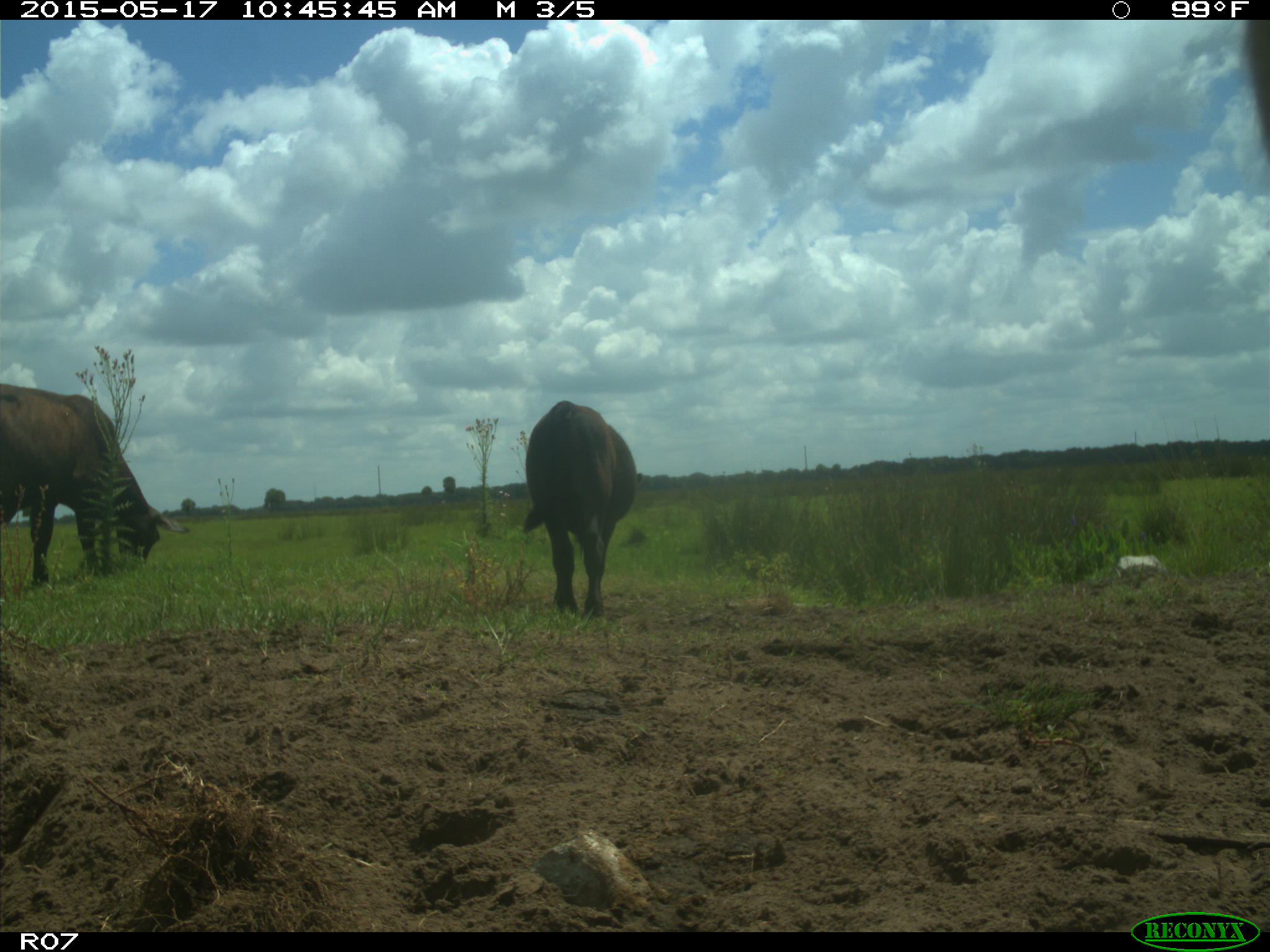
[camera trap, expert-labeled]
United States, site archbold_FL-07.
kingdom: Animalia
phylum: Chordata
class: Mammalia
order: Artiodactyla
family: Bovidae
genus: Bos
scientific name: Bos taurus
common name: domestic cow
Bos taurus (domestic cow).